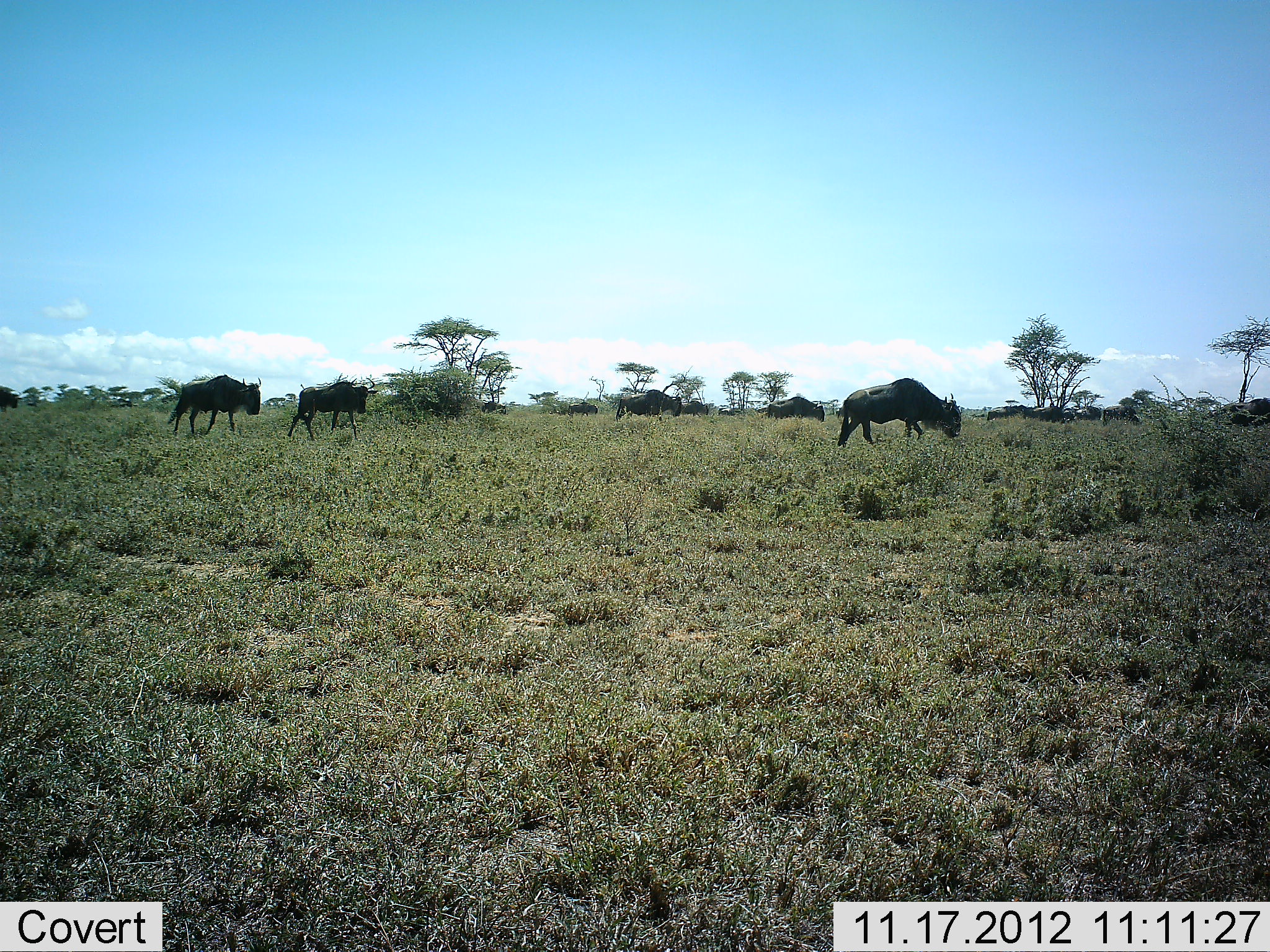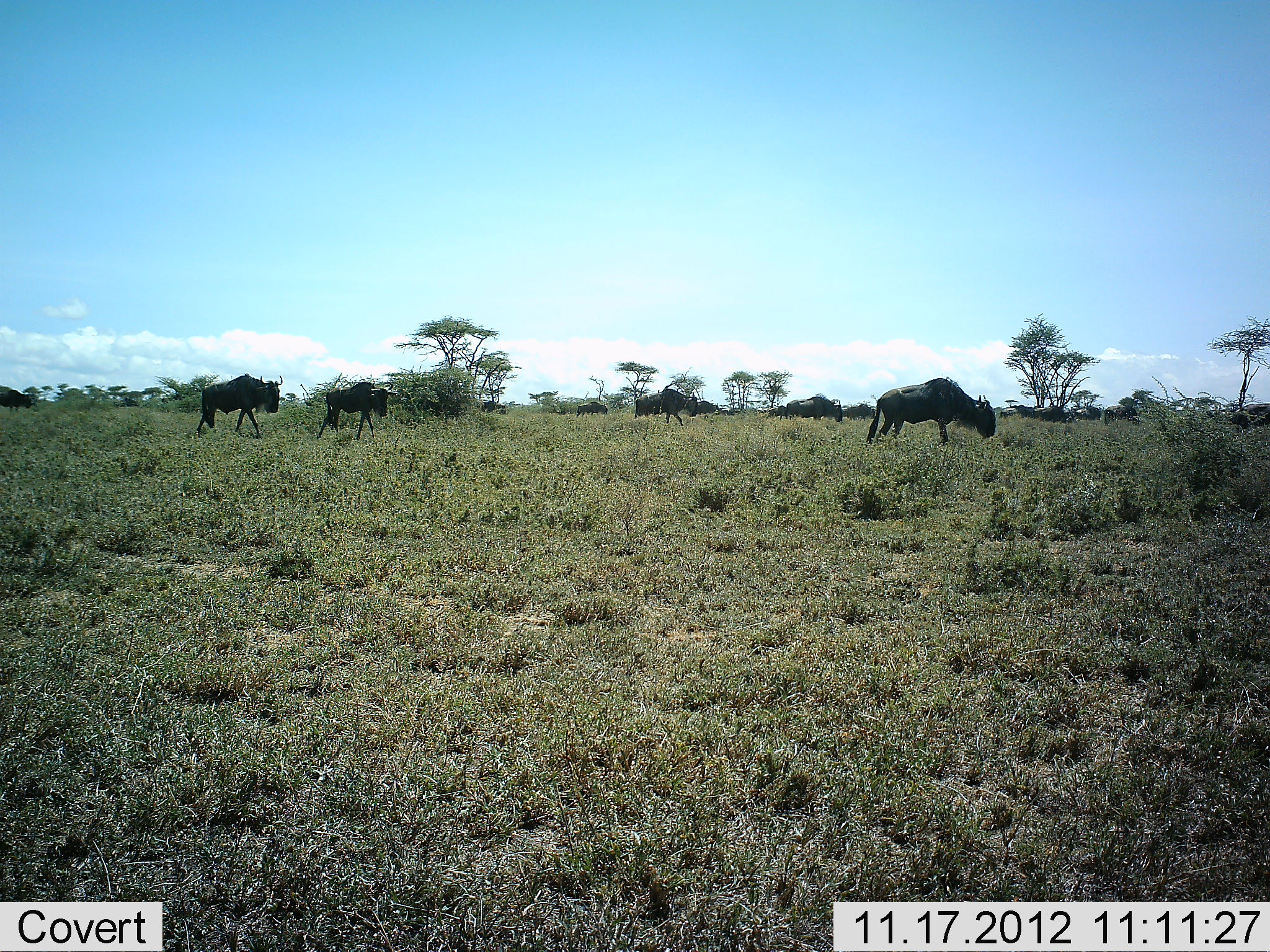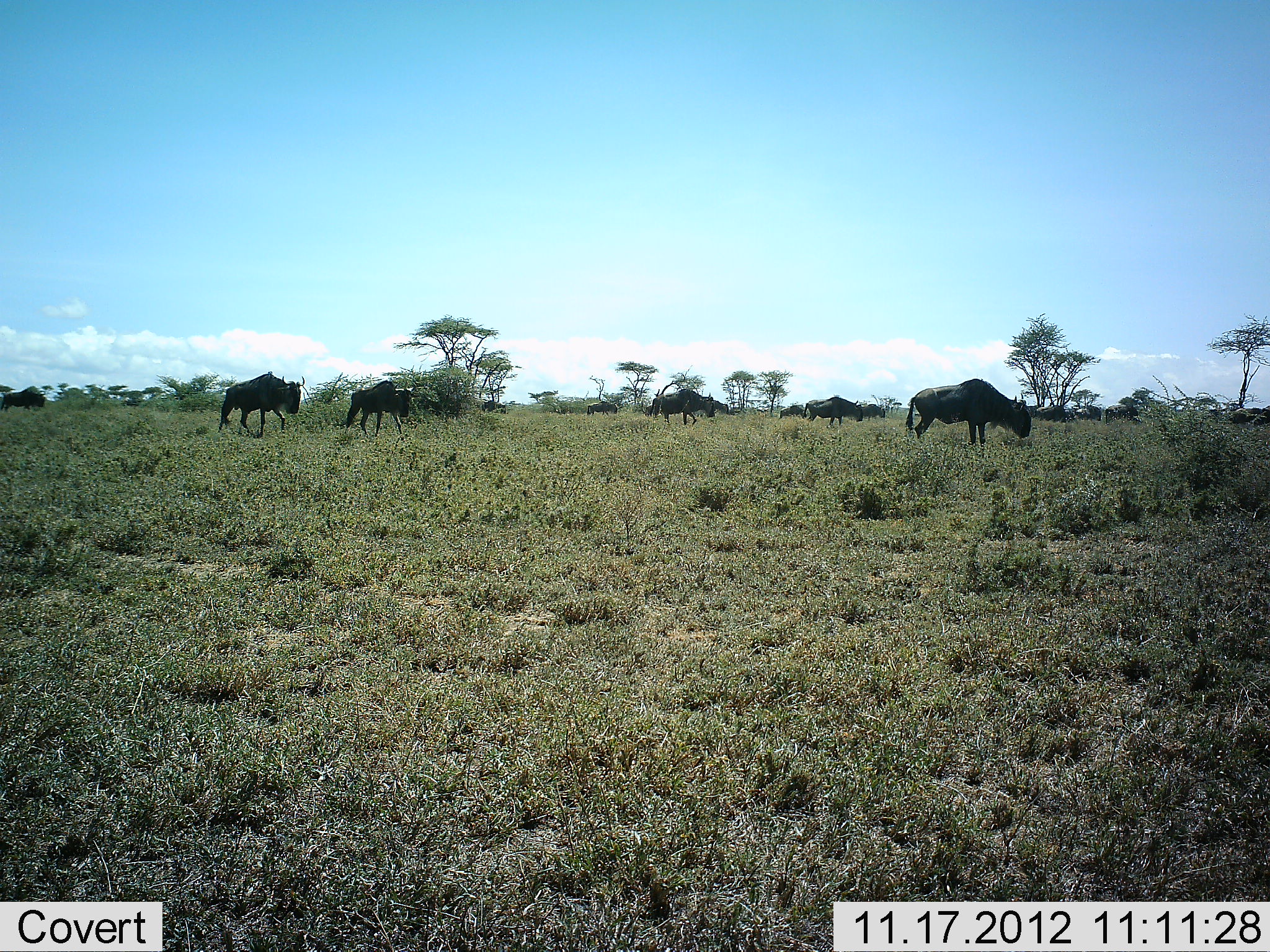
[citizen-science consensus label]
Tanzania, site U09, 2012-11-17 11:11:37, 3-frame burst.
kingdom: Animalia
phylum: Chordata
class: Mammalia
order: Artiodactyla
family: Bovidae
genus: Connochaetes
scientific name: Connochaetes taurinus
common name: blue wildebeest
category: wildebeest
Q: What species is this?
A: Wildebeest (blue wildebeest) (Connochaetes taurinus).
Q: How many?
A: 11-50.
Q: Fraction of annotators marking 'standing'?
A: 10%.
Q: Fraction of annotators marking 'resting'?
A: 0%.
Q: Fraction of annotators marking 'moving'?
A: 100%.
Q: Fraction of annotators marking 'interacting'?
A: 0%.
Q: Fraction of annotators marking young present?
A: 0%.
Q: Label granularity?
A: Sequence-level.